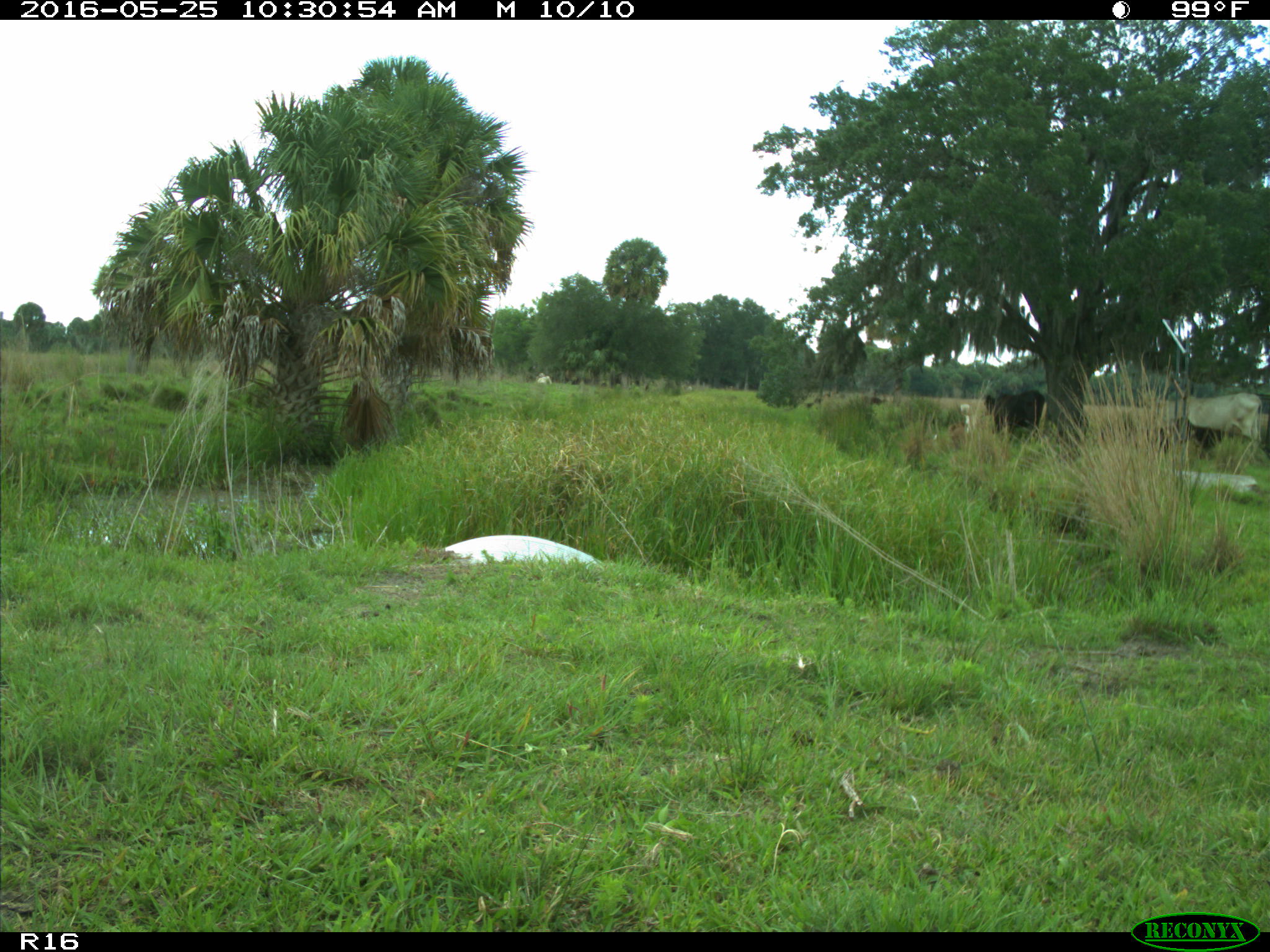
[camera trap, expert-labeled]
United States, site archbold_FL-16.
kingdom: Animalia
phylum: Chordata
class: Mammalia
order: Artiodactyla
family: Bovidae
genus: Bos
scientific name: Bos taurus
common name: domestic cow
Bos taurus (domestic cow).